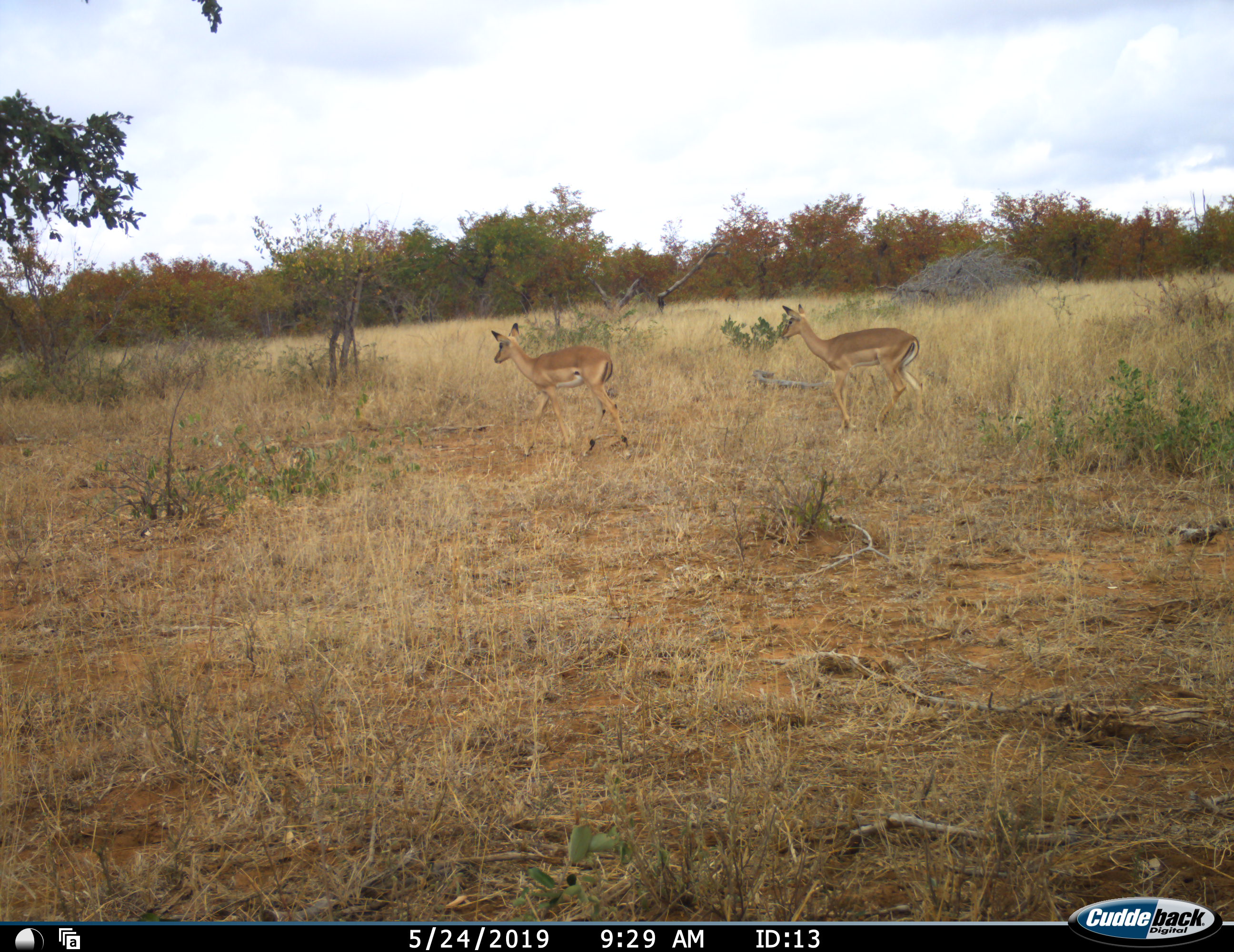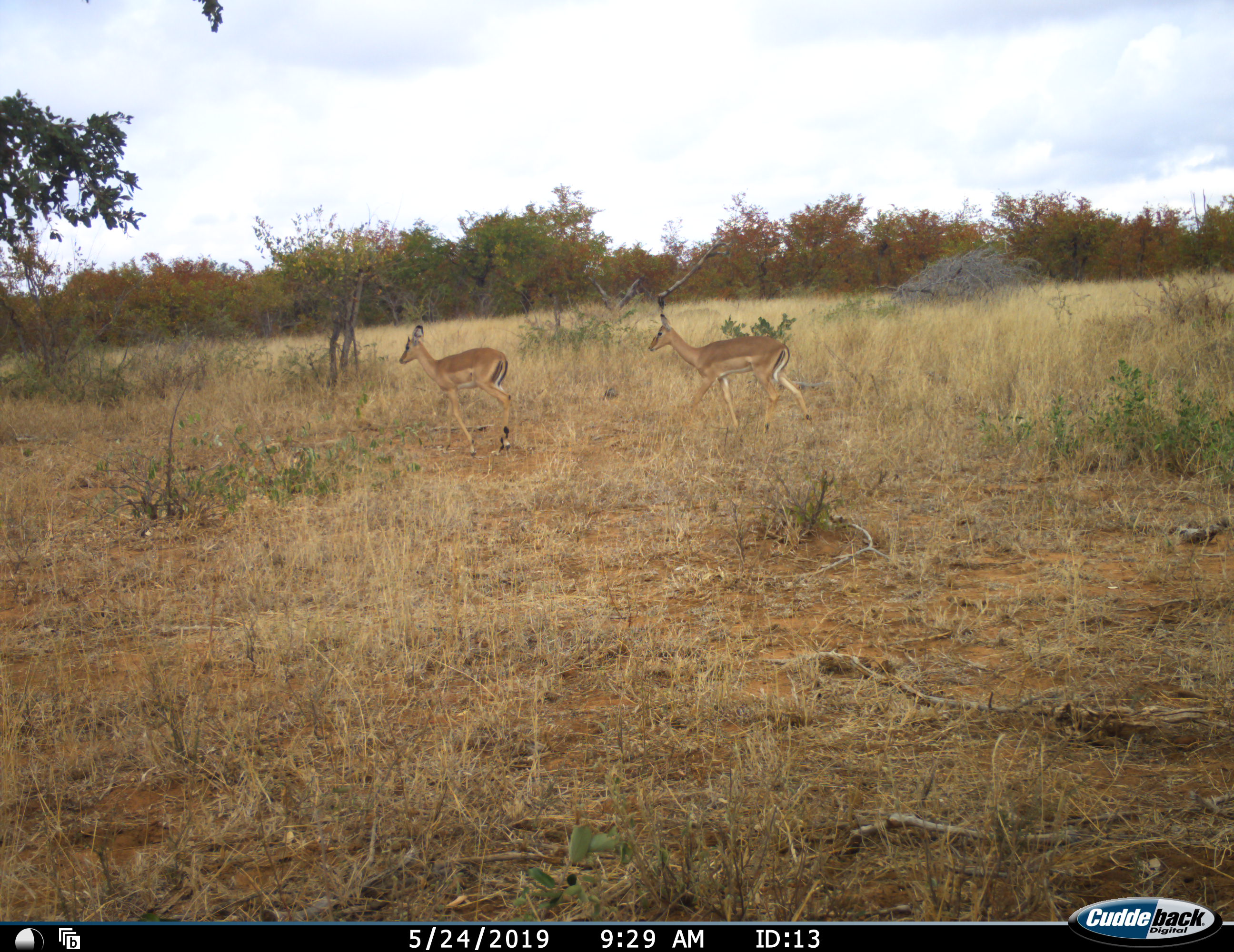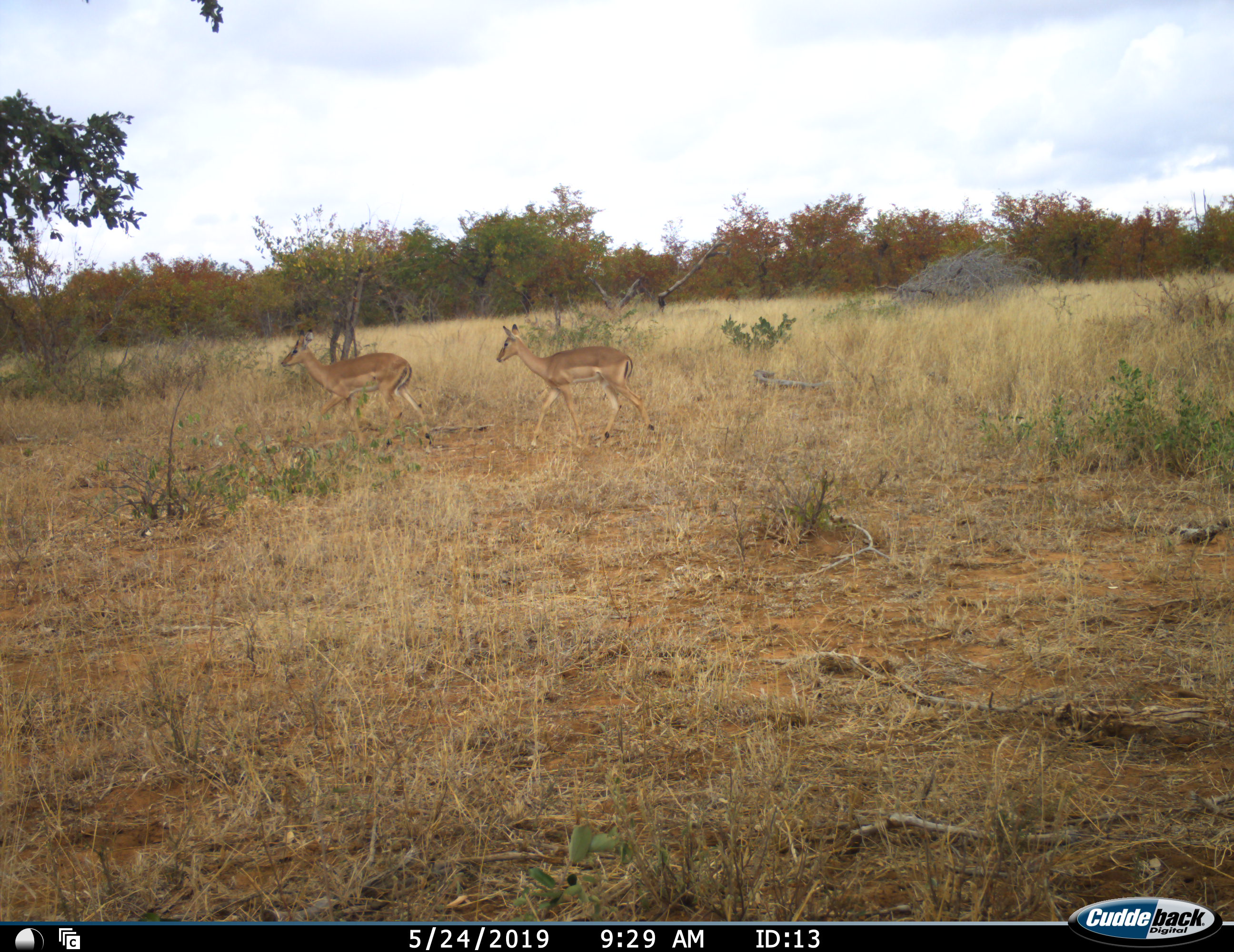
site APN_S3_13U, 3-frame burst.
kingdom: Animalia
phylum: Chordata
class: Mammalia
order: Artiodactyla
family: Bovidae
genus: Aepyceros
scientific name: Aepyceros melampus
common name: impala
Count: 2.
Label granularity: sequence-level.